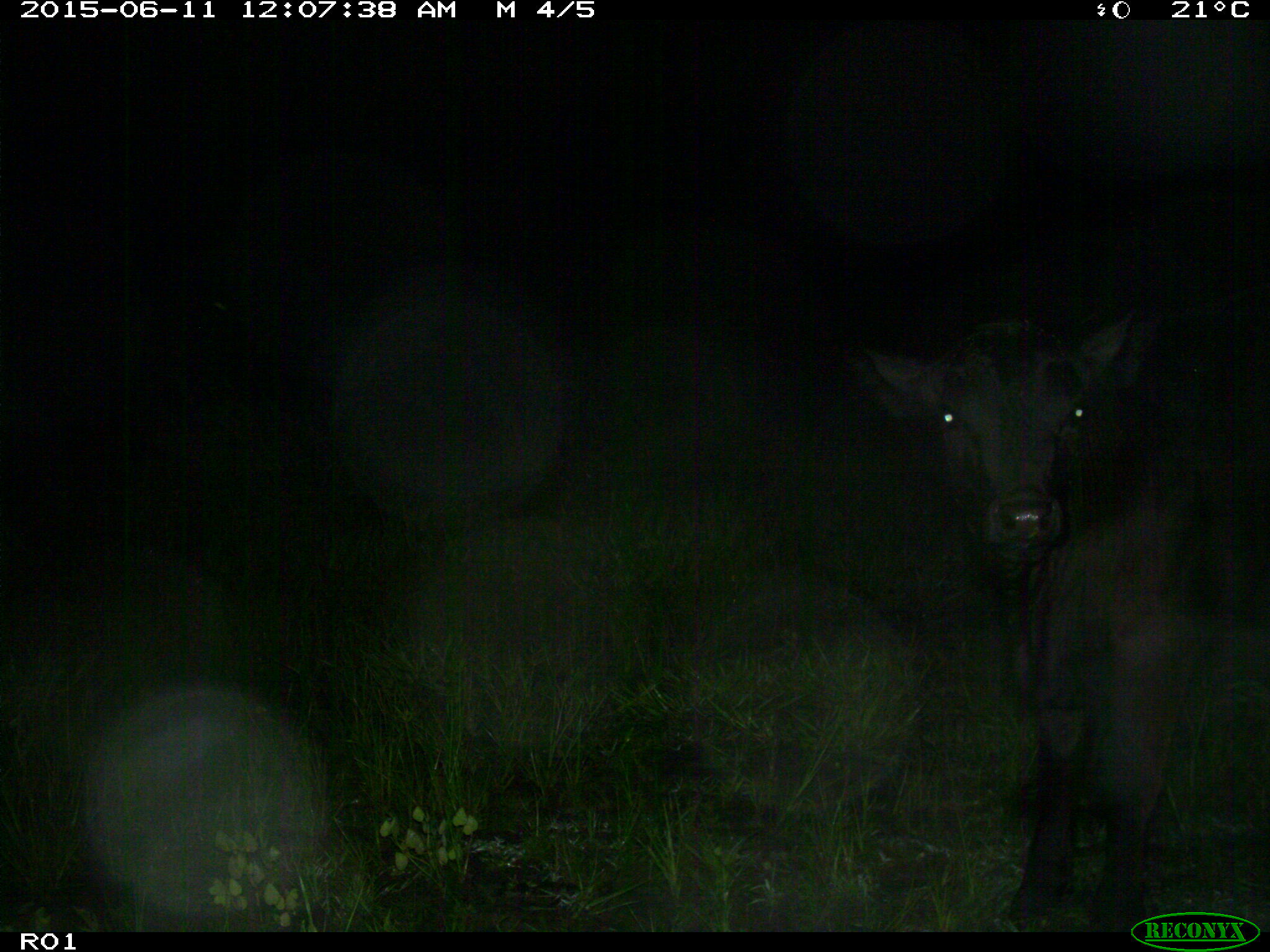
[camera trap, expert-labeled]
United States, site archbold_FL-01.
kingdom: Animalia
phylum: Chordata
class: Mammalia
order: Artiodactyla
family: Bovidae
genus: Bos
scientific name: Bos taurus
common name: domestic cow